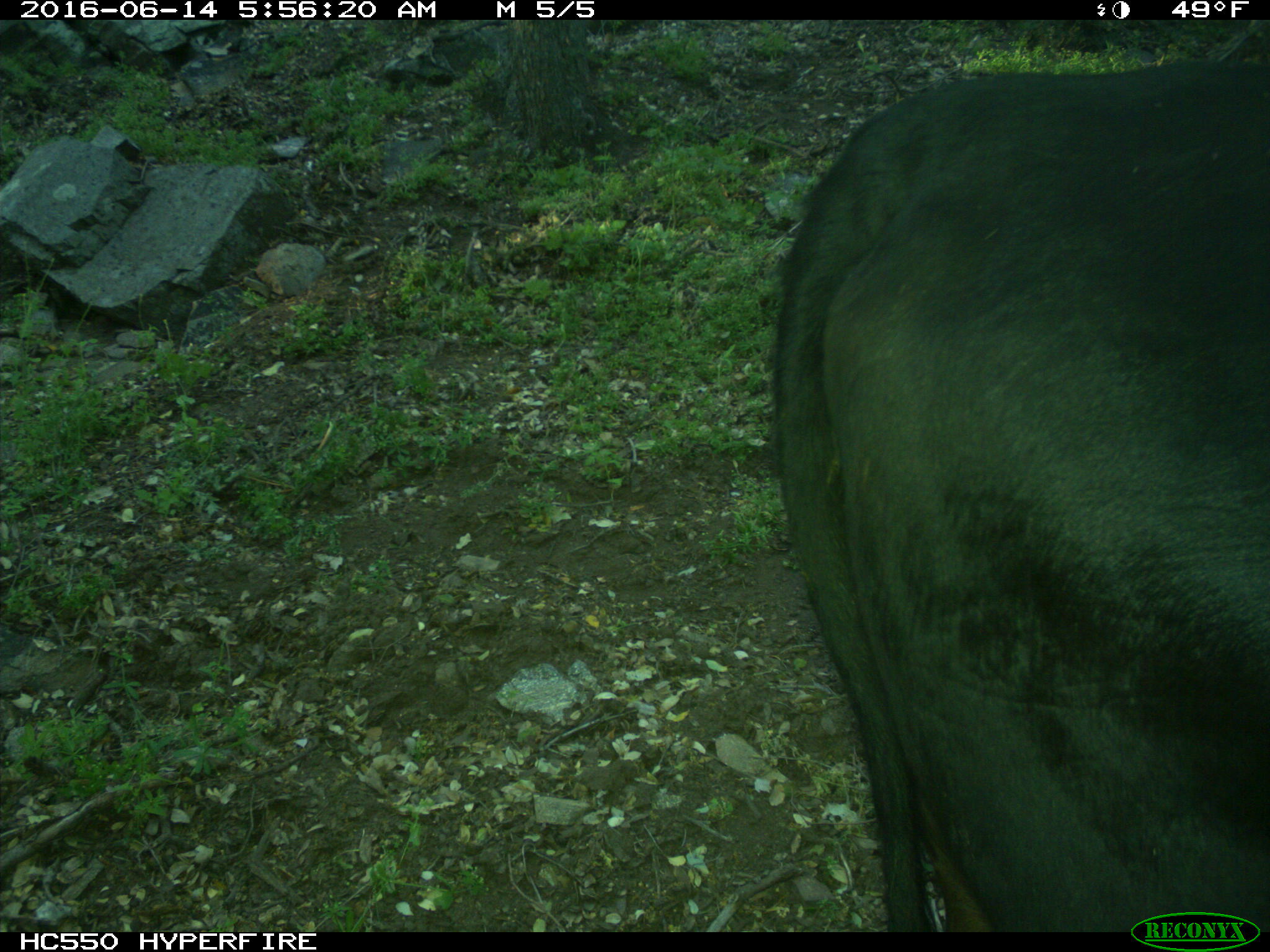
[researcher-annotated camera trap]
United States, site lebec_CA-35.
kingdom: Animalia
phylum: Chordata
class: Mammalia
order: Artiodactyla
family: Bovidae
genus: Bos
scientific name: Bos taurus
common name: domestic cow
Bos taurus (domestic cow).